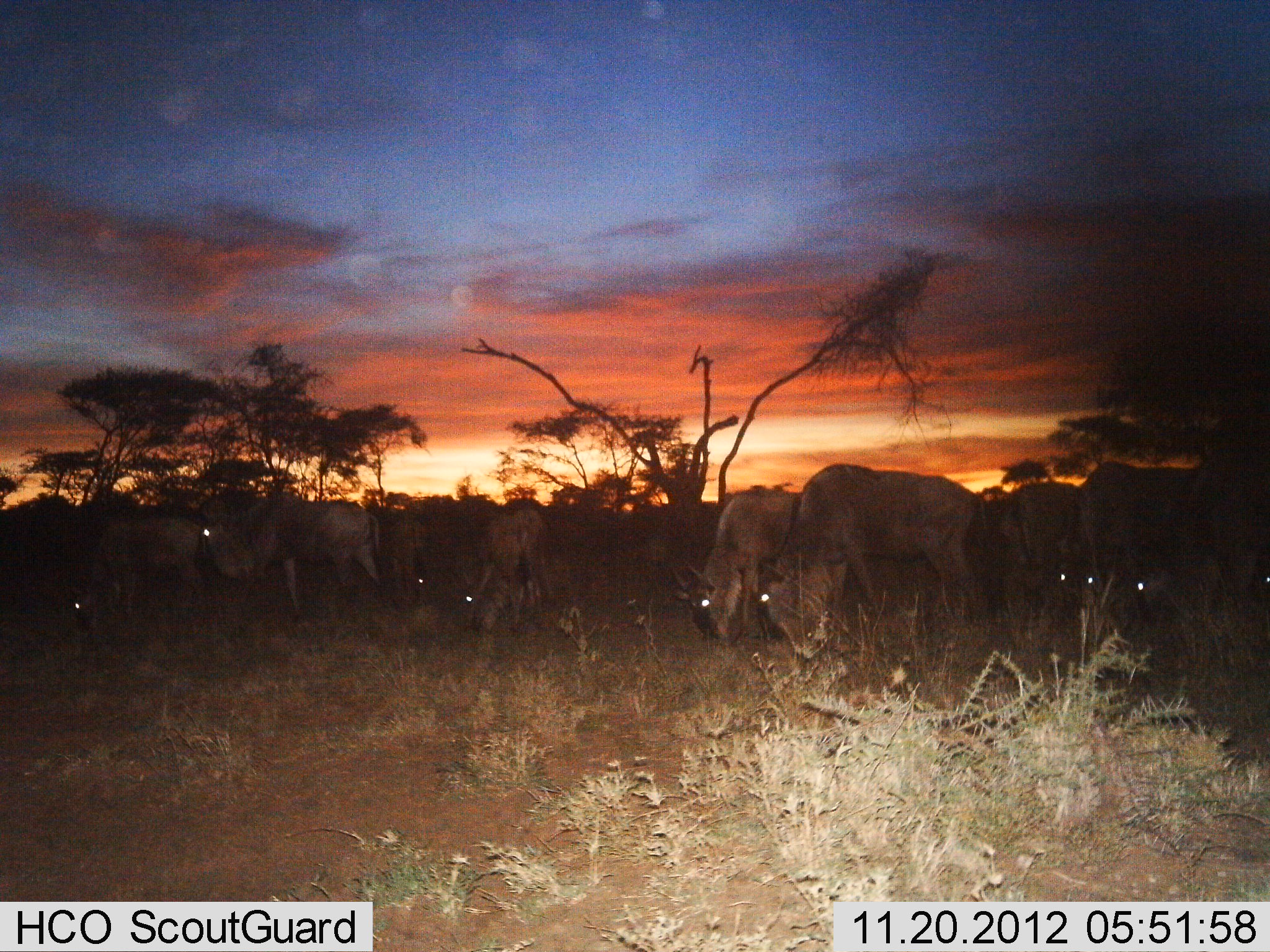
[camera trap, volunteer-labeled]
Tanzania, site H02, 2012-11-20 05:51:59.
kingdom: Animalia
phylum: Chordata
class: Mammalia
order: Artiodactyla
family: Bovidae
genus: Connochaetes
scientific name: Connochaetes taurinus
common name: blue wildebeest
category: wildebeest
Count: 11-50.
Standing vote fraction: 20%.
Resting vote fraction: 0%.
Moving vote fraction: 0%.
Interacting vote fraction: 0%.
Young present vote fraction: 0%.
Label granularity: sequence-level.